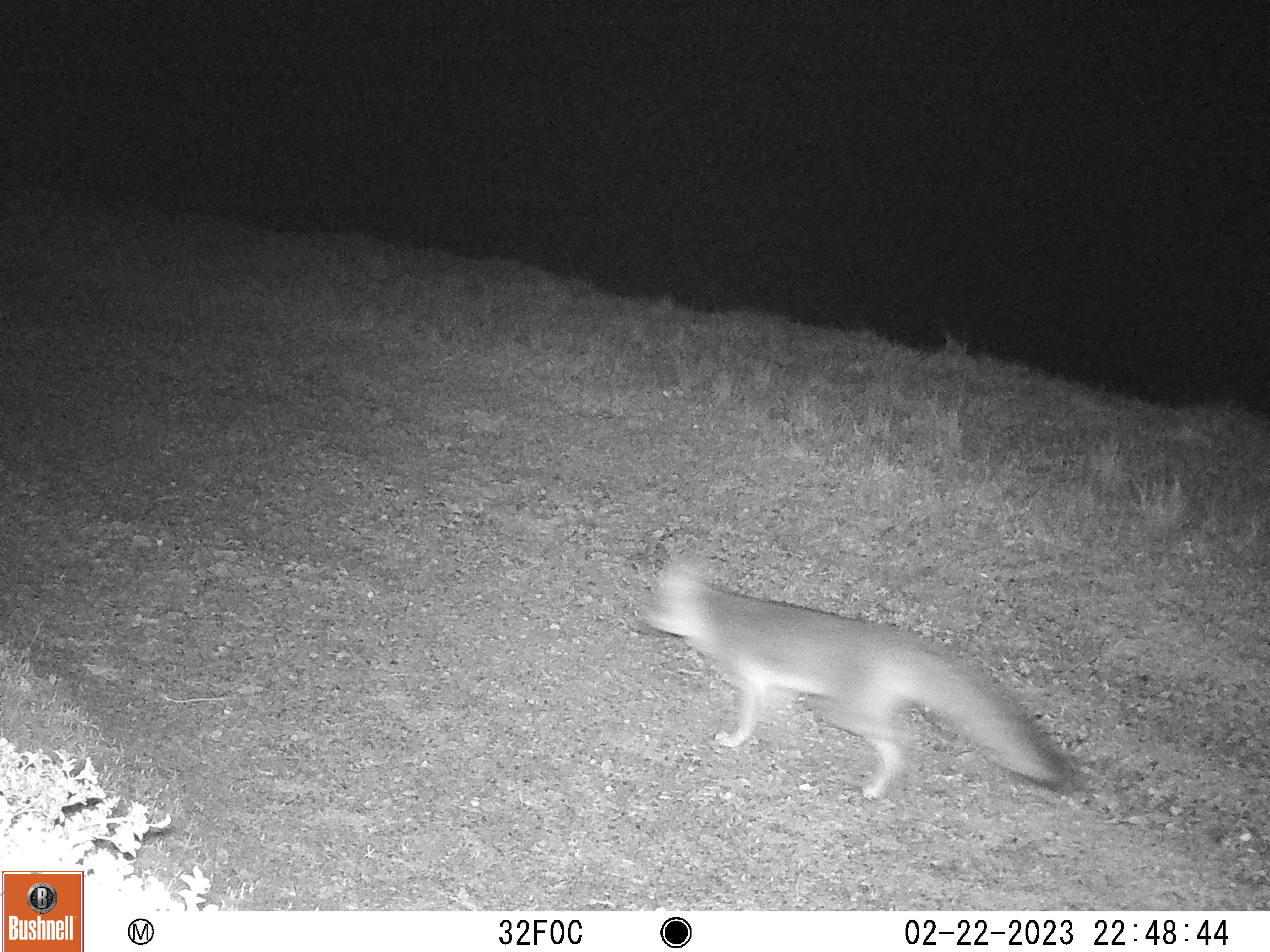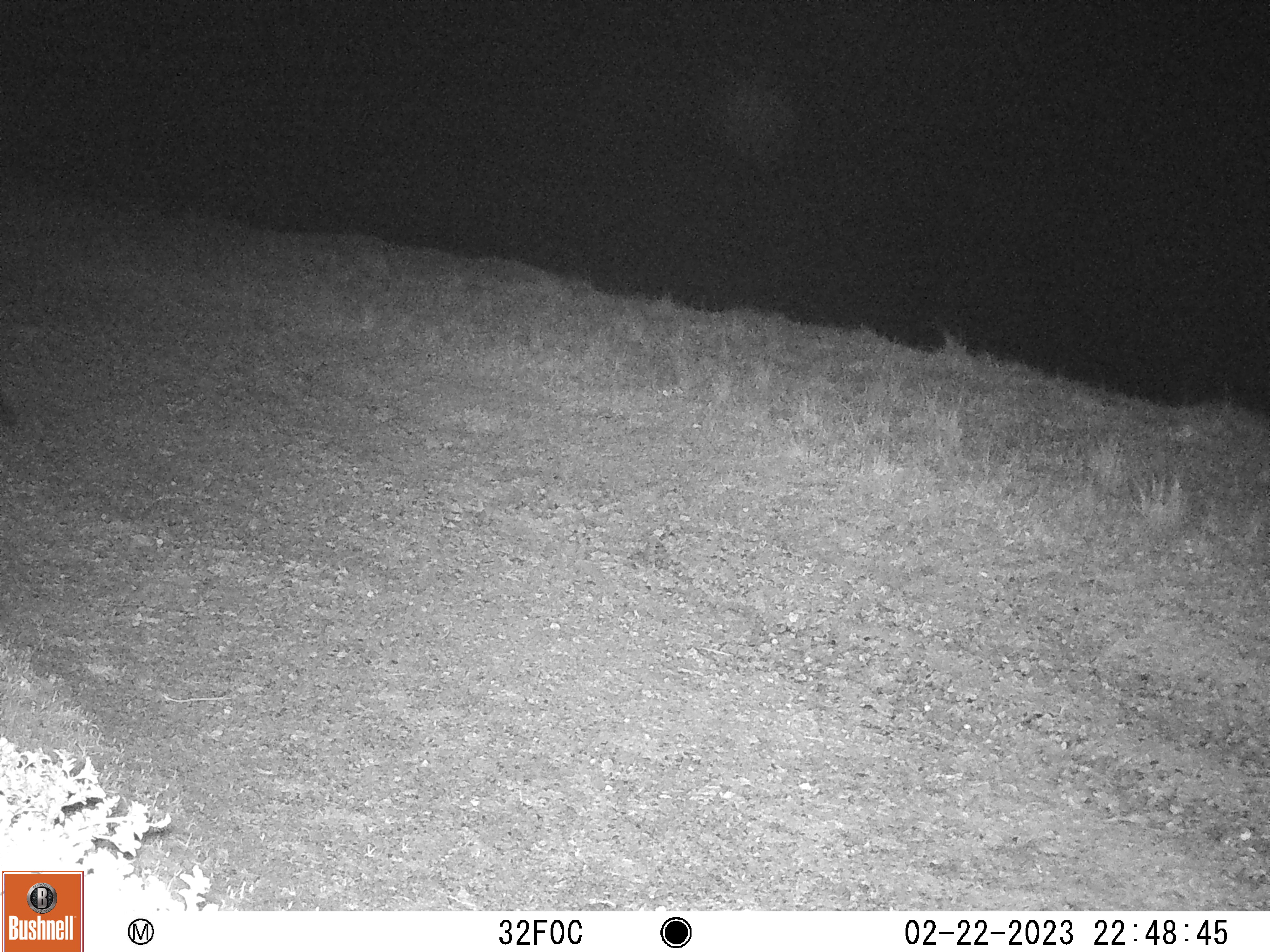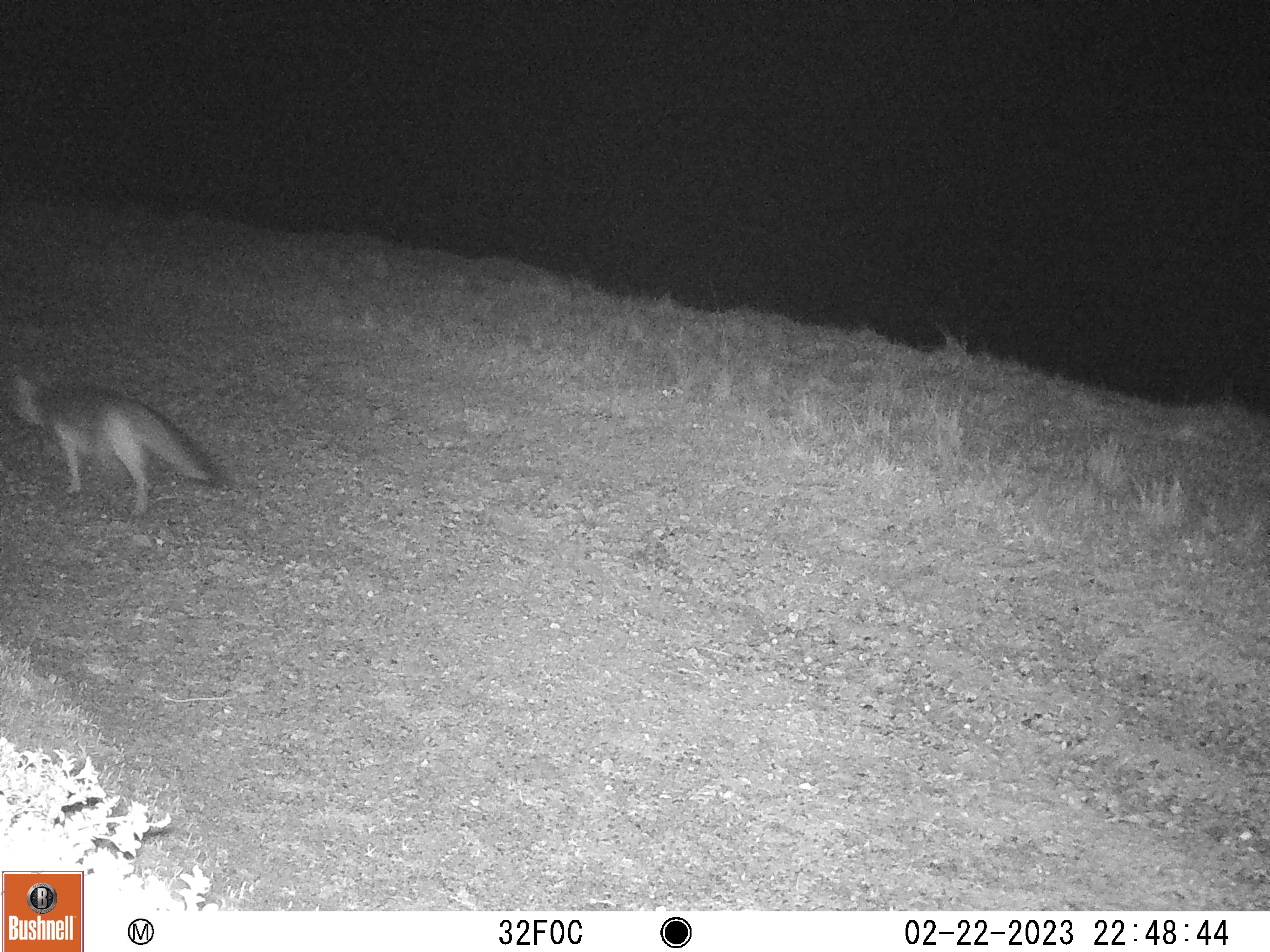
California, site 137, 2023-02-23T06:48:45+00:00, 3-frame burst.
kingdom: Animalia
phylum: Chordata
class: Mammalia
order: Carnivora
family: Canidae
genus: Urocyon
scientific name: Urocyon cinereoargenteus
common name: gray fox